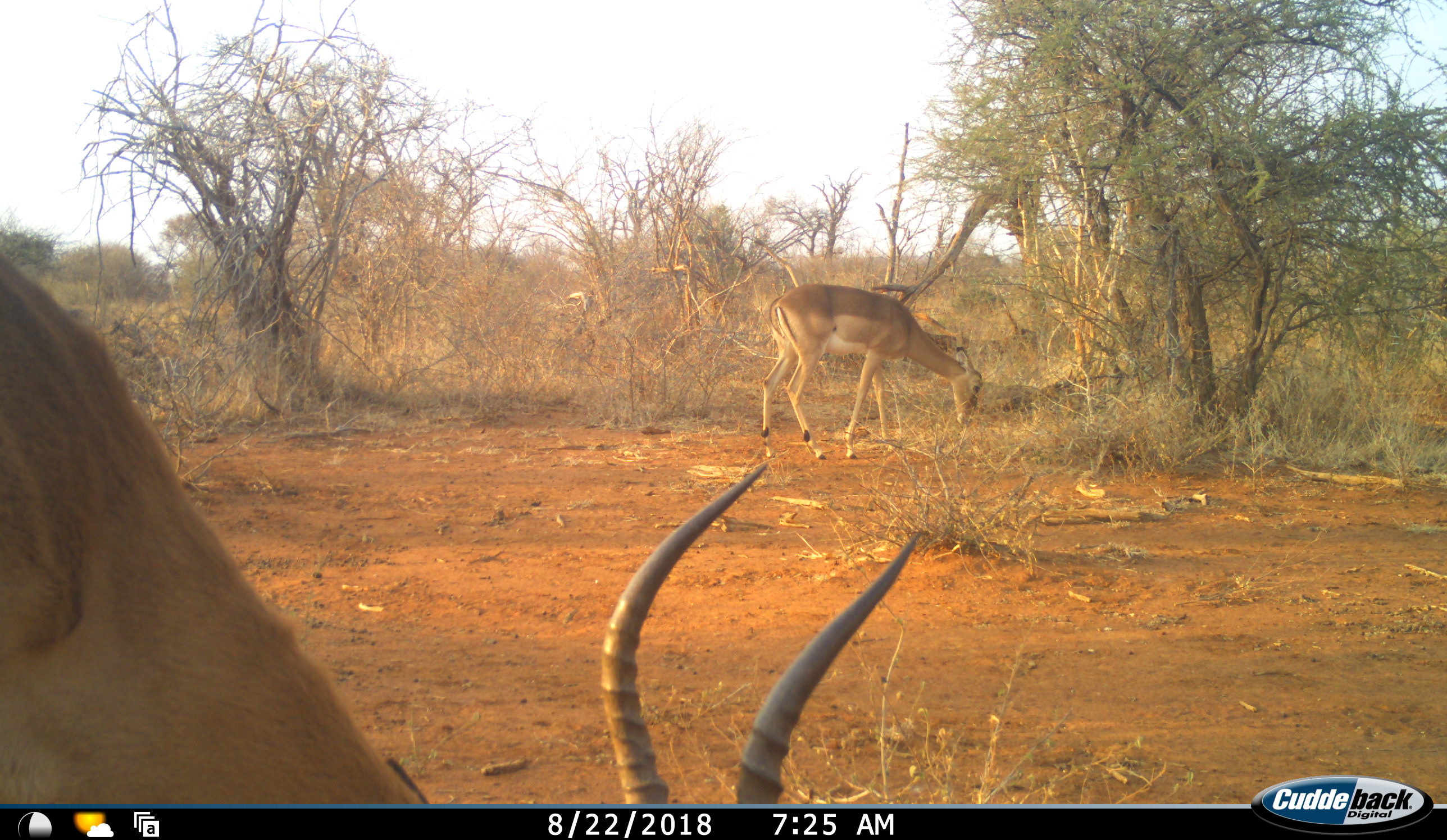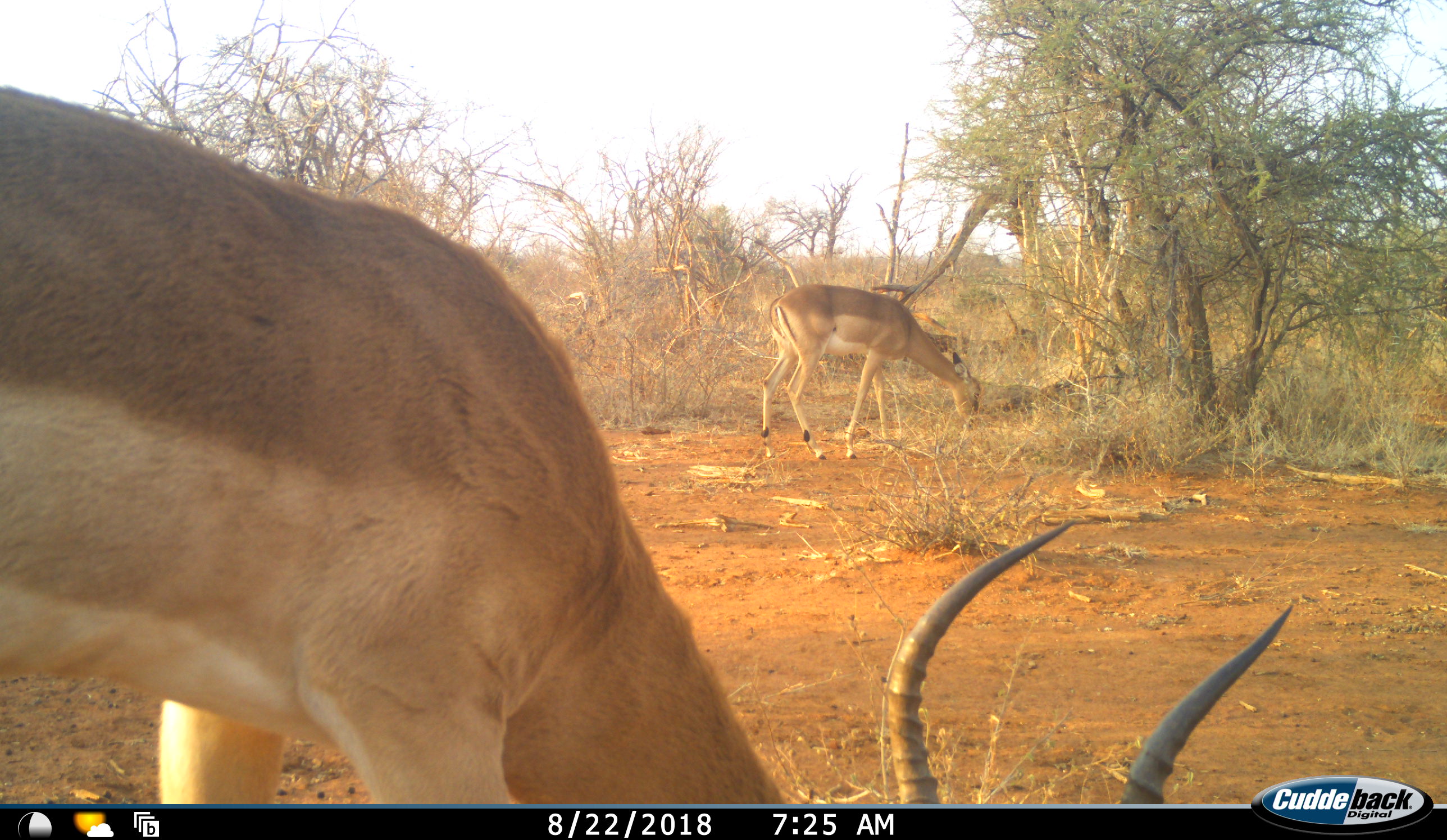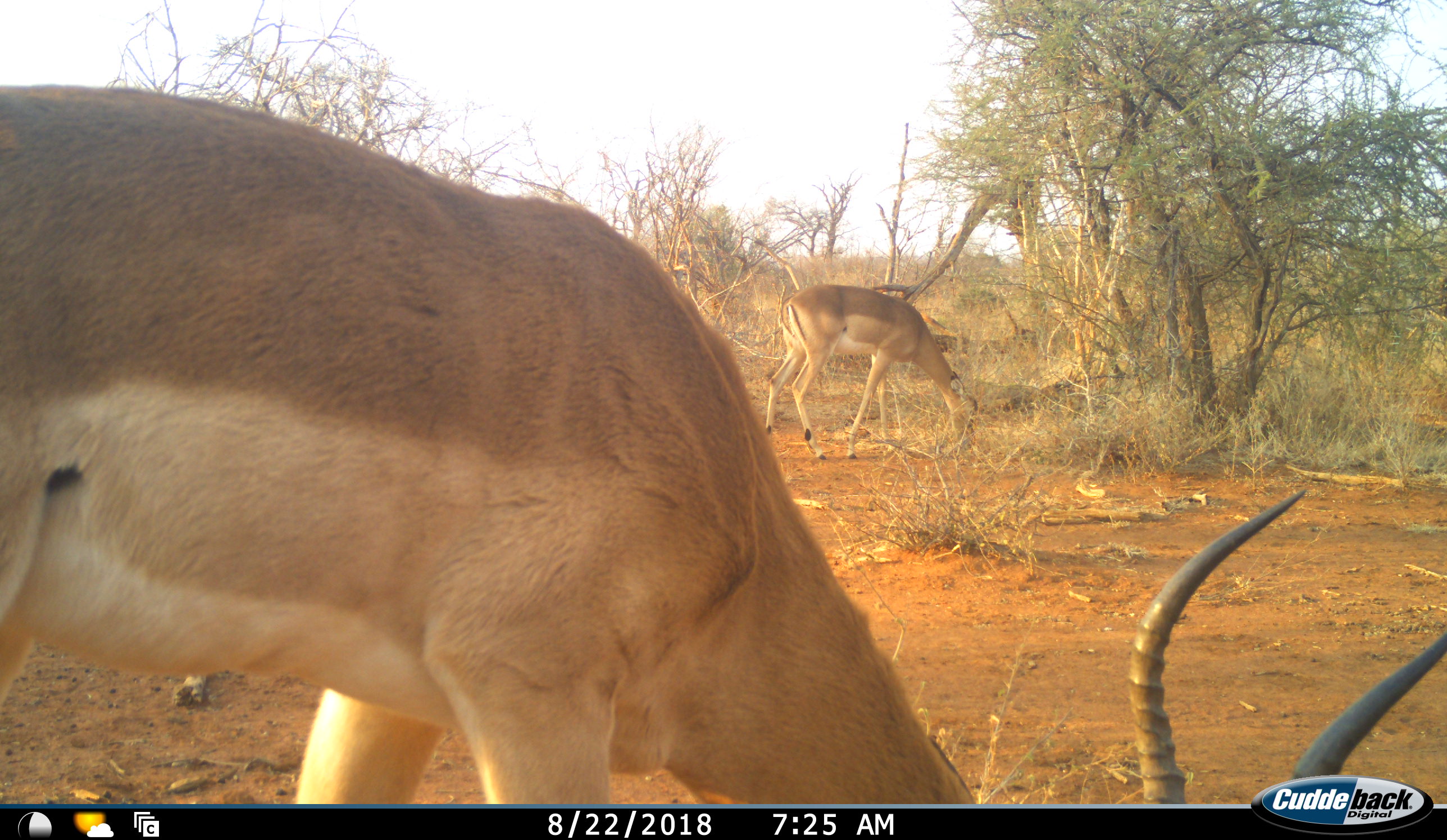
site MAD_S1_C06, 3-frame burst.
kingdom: Animalia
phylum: Chordata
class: Mammalia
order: Artiodactyla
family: Bovidae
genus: Aepyceros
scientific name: Aepyceros melampus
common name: impala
Impala (Aepyceros melampus), count 2. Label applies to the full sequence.